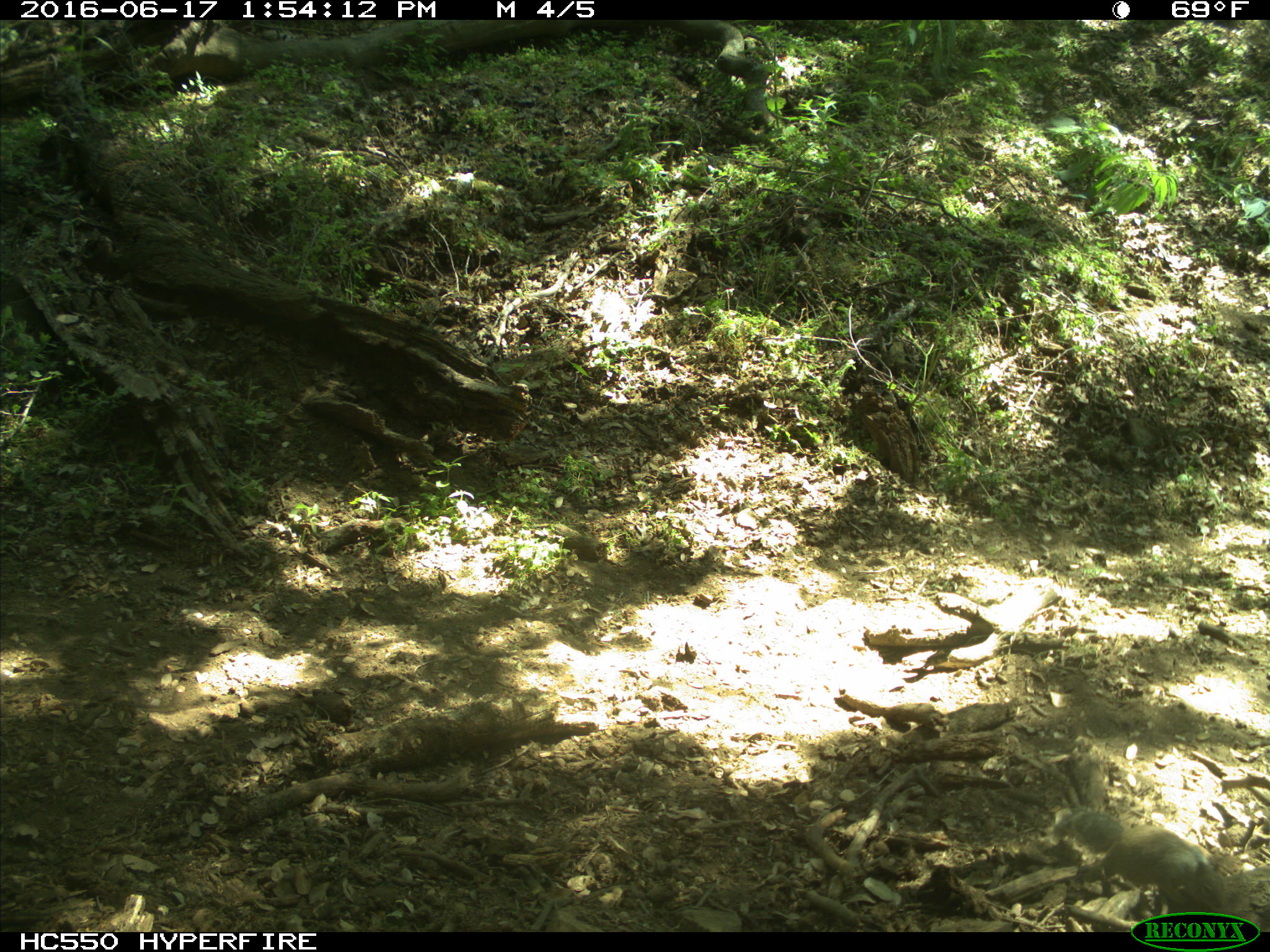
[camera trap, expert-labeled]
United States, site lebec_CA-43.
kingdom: Animalia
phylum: Chordata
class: Mammalia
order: Rodentia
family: Sciuridae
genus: Otospermophilus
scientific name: Otospermophilus beecheyi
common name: california ground squirrel